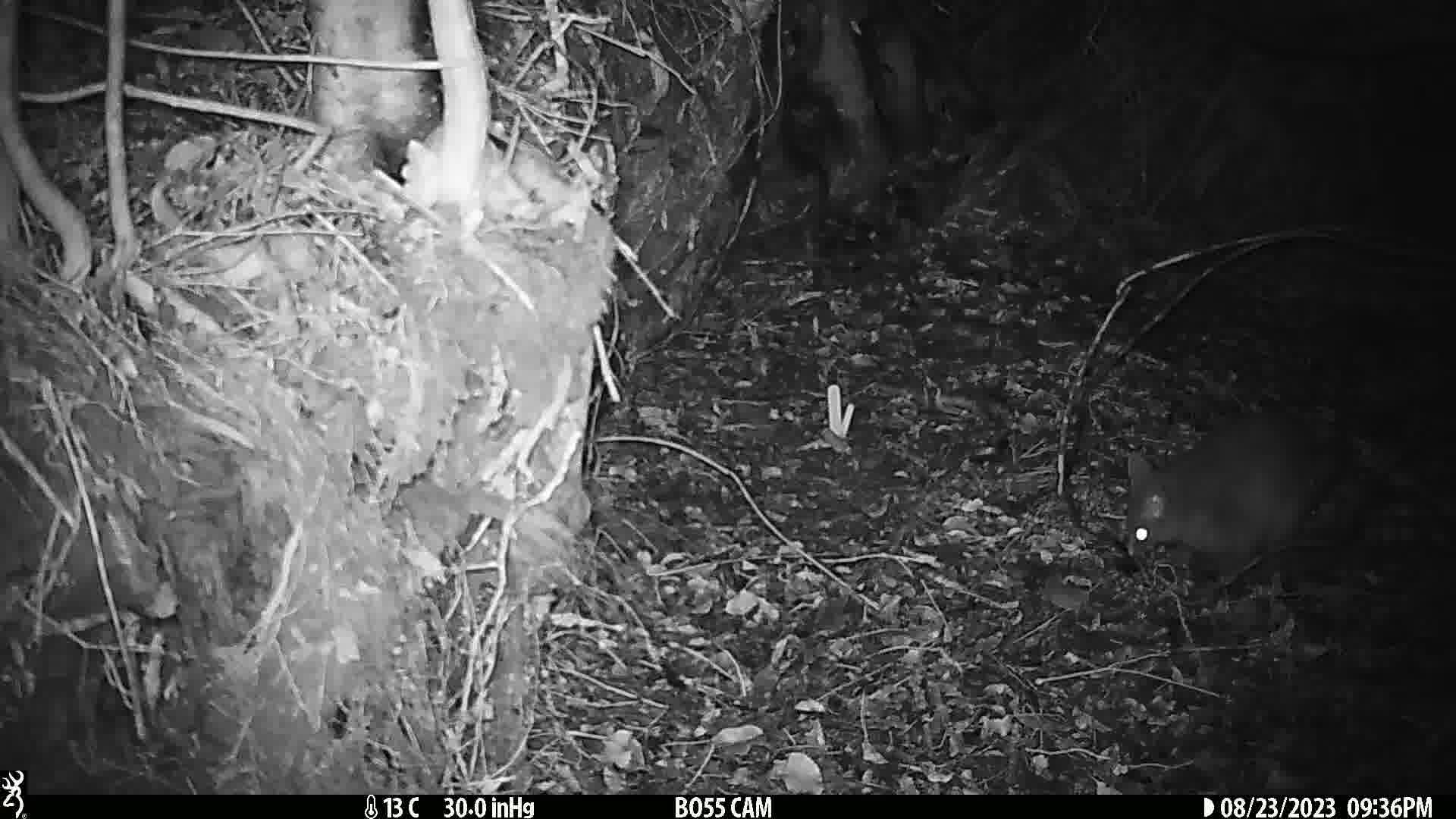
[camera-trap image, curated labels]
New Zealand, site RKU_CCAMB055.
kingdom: Animalia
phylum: Chordata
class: Mammalia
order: Diprotodontia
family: Phalangeridae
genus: Trichosurus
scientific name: Trichosurus vulpecula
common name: common brushtail possum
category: possum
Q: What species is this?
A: Possum (common brushtail possum) (Trichosurus vulpecula).